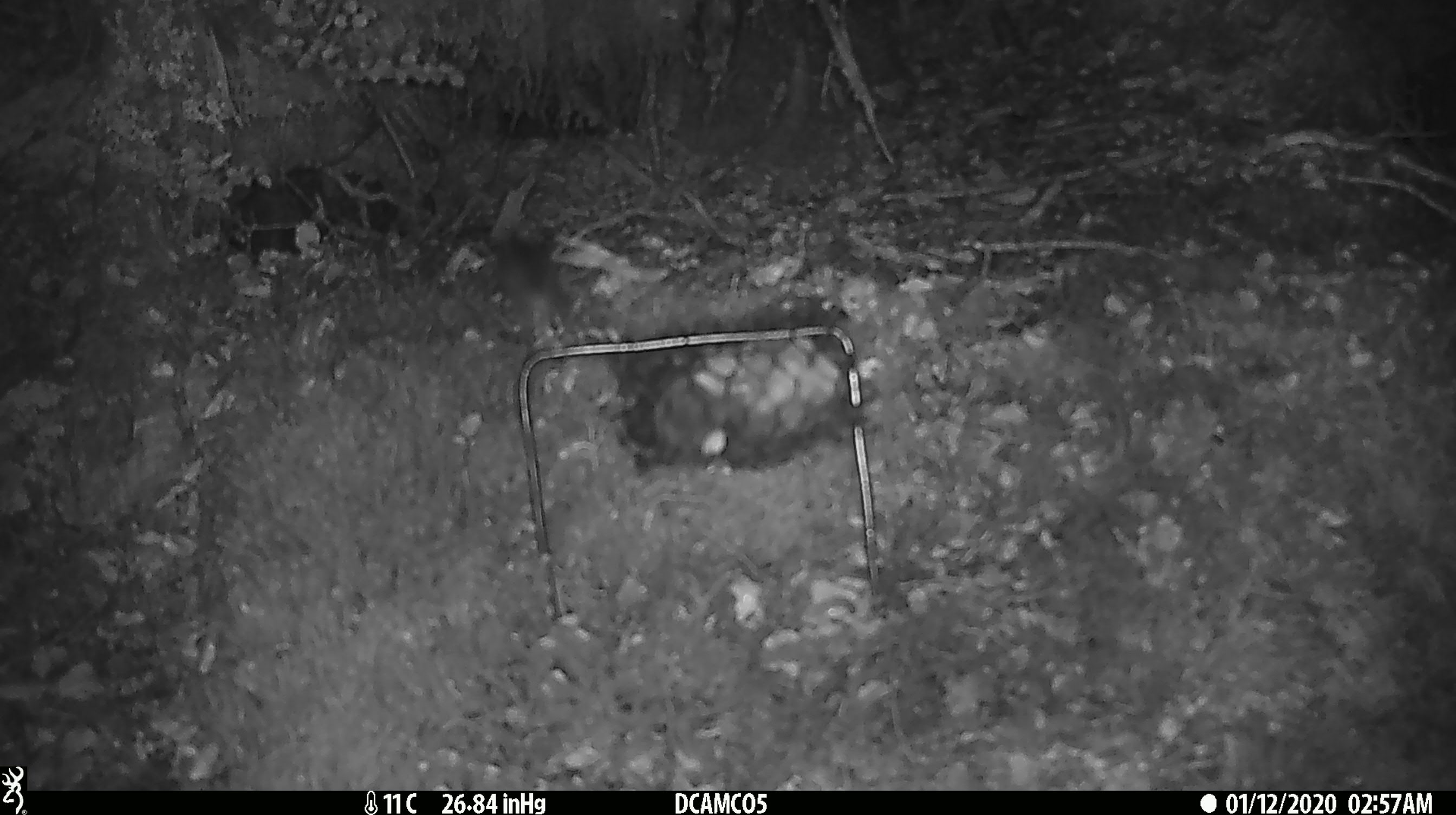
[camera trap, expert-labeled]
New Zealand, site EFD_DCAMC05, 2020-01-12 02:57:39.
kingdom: Animalia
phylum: Chordata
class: Mammalia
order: Rodentia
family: Muridae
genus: Mus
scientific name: Mus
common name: mouse